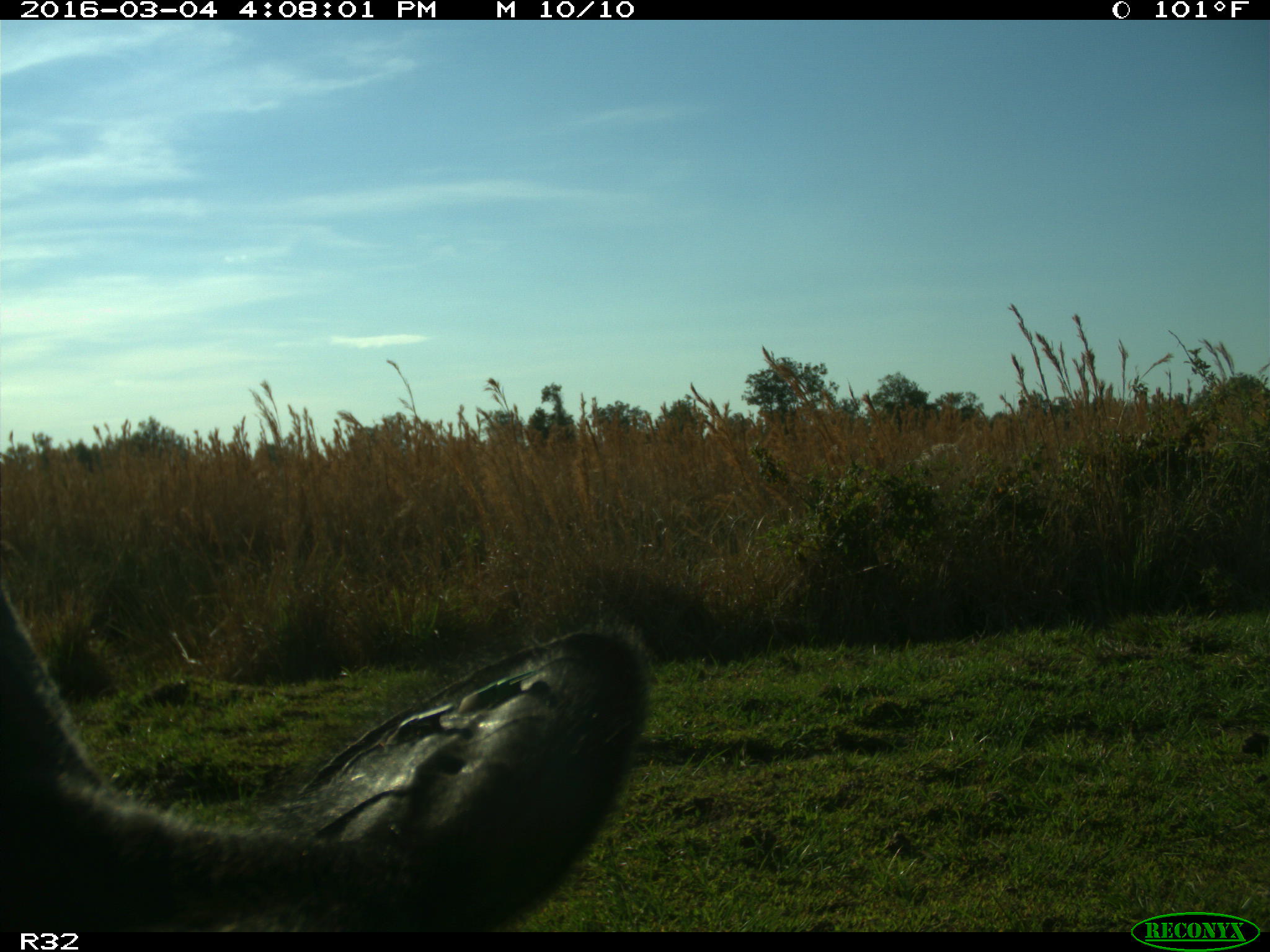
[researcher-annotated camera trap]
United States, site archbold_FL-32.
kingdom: Animalia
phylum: Chordata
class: Mammalia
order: Artiodactyla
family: Bovidae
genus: Bos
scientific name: Bos taurus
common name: domestic cow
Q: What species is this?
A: Bos taurus (domestic cow).